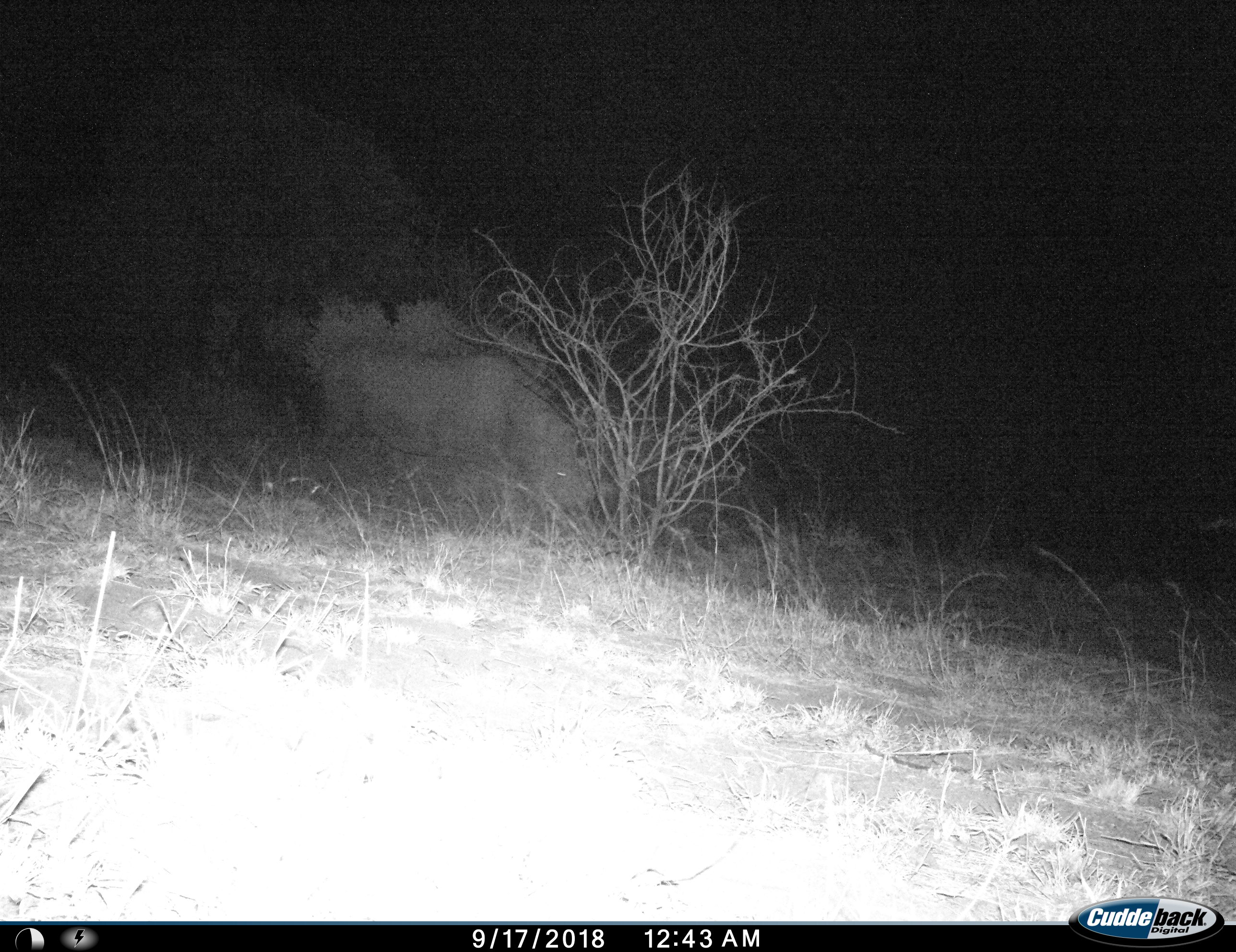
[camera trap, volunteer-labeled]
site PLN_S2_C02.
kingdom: Animalia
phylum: Chordata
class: Mammalia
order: Perissodactyla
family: Rhinocerotidae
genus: Ceratotherium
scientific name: Ceratotherium simum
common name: white rhinoceros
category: rhinoceroswhite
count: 1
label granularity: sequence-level